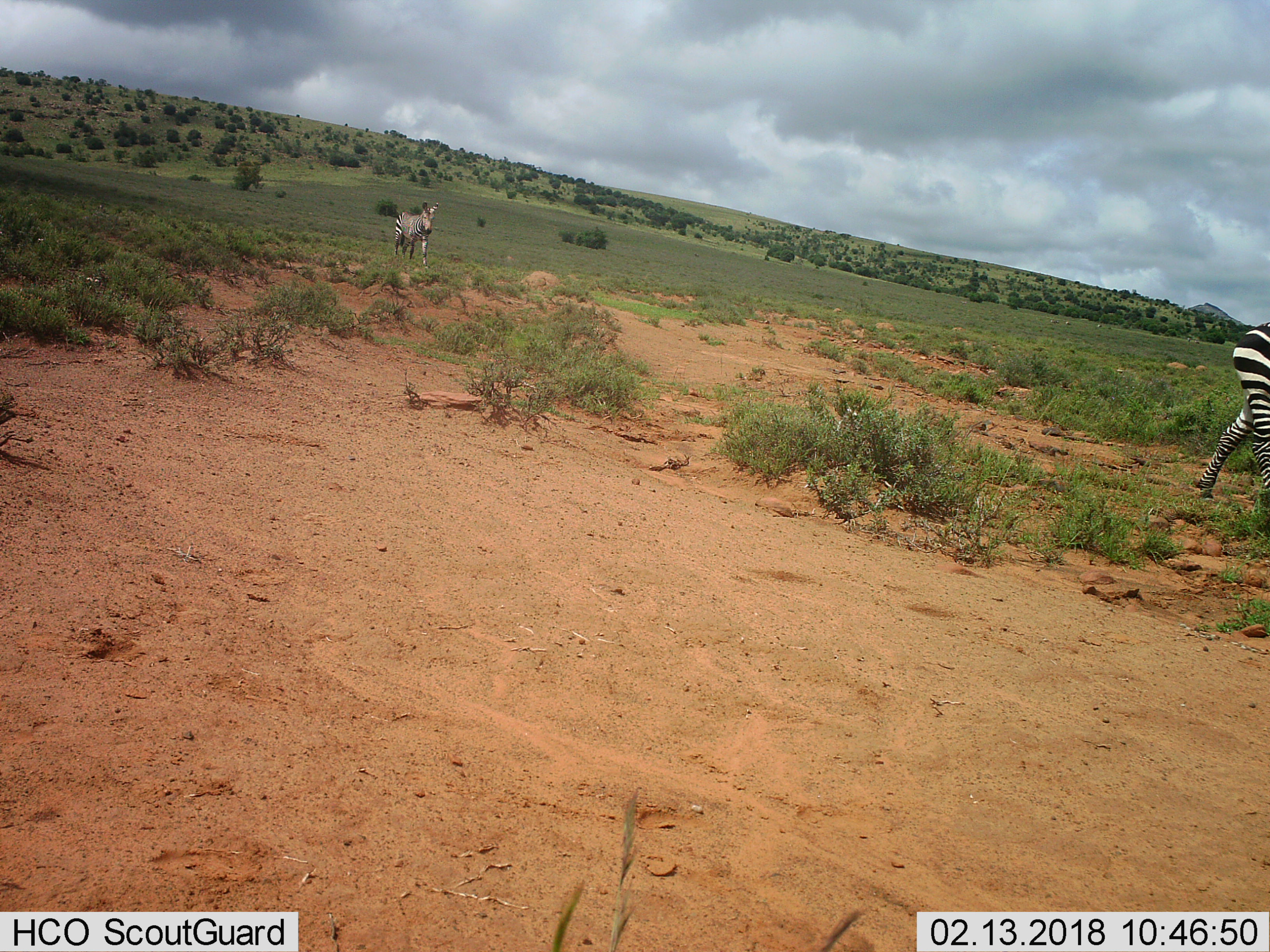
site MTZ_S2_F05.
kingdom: Animalia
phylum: Chordata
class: Mammalia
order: Perissodactyla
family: Equidae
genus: Equus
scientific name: Equus zebra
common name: mountain zebra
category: zebramountain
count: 2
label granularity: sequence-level